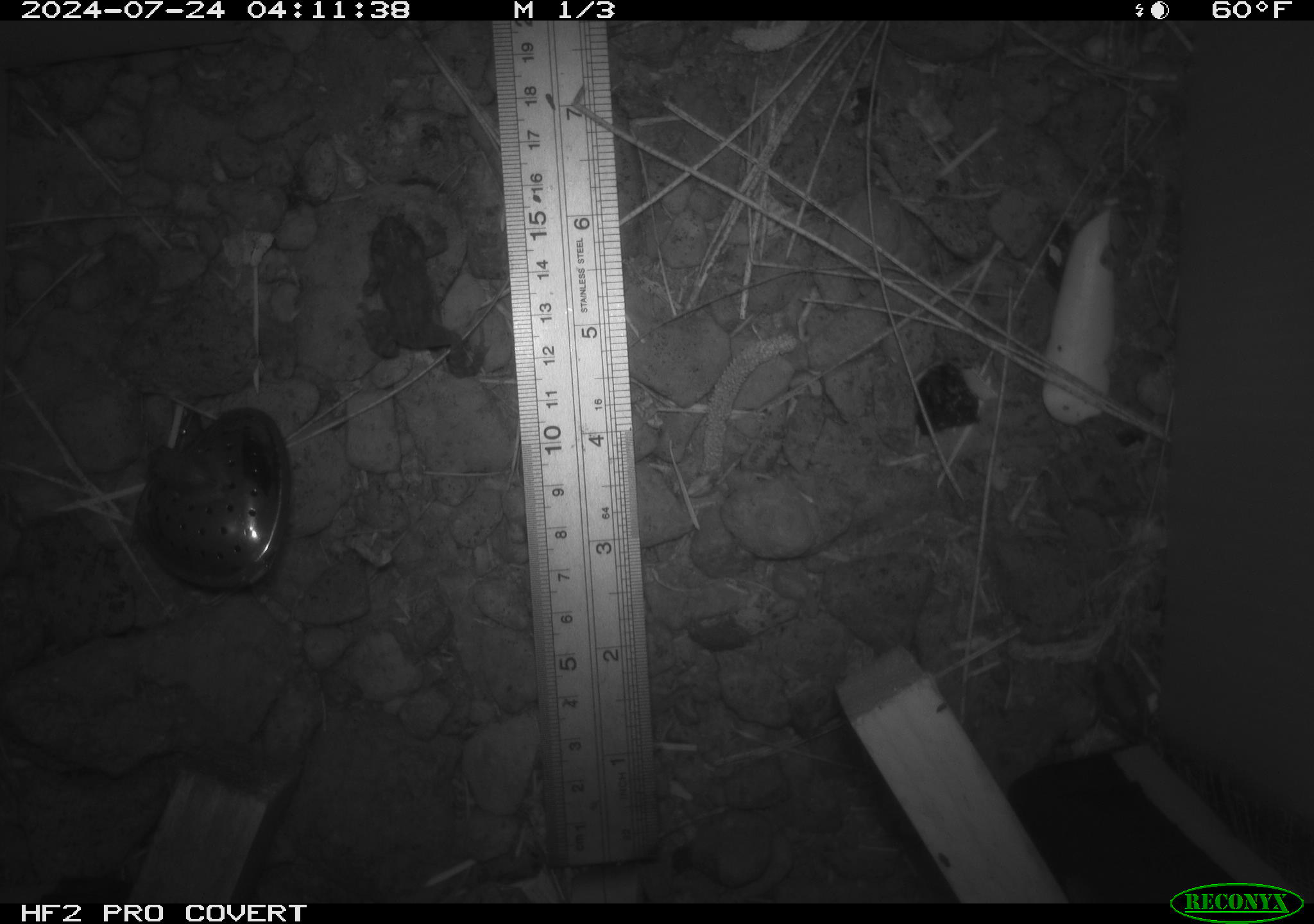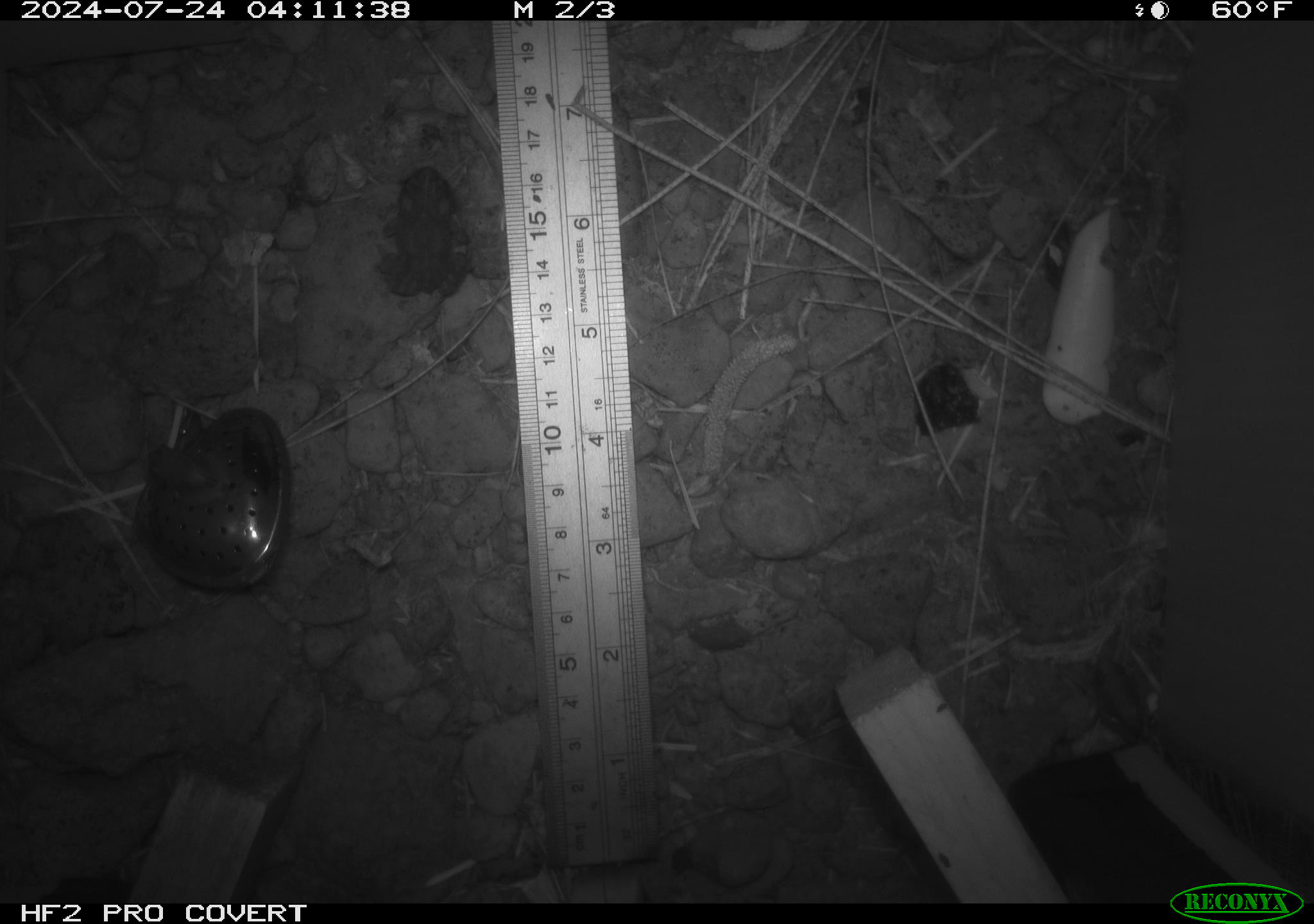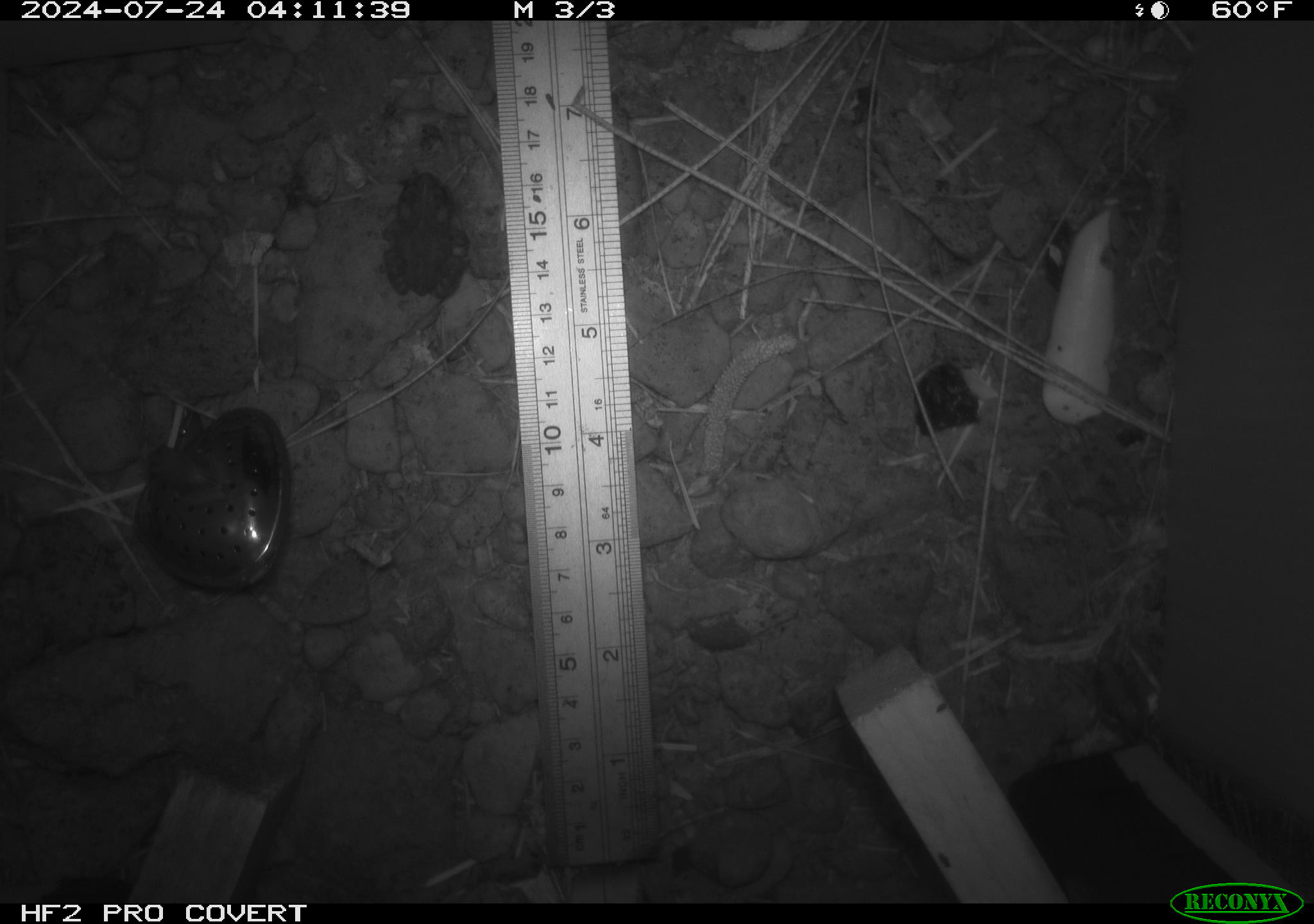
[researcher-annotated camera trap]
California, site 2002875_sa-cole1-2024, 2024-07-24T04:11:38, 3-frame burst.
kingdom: Animalia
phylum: Chordata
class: Amphibia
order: Anura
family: Bufonidae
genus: Anaxyrus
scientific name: Anaxyrus boreas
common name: western toad